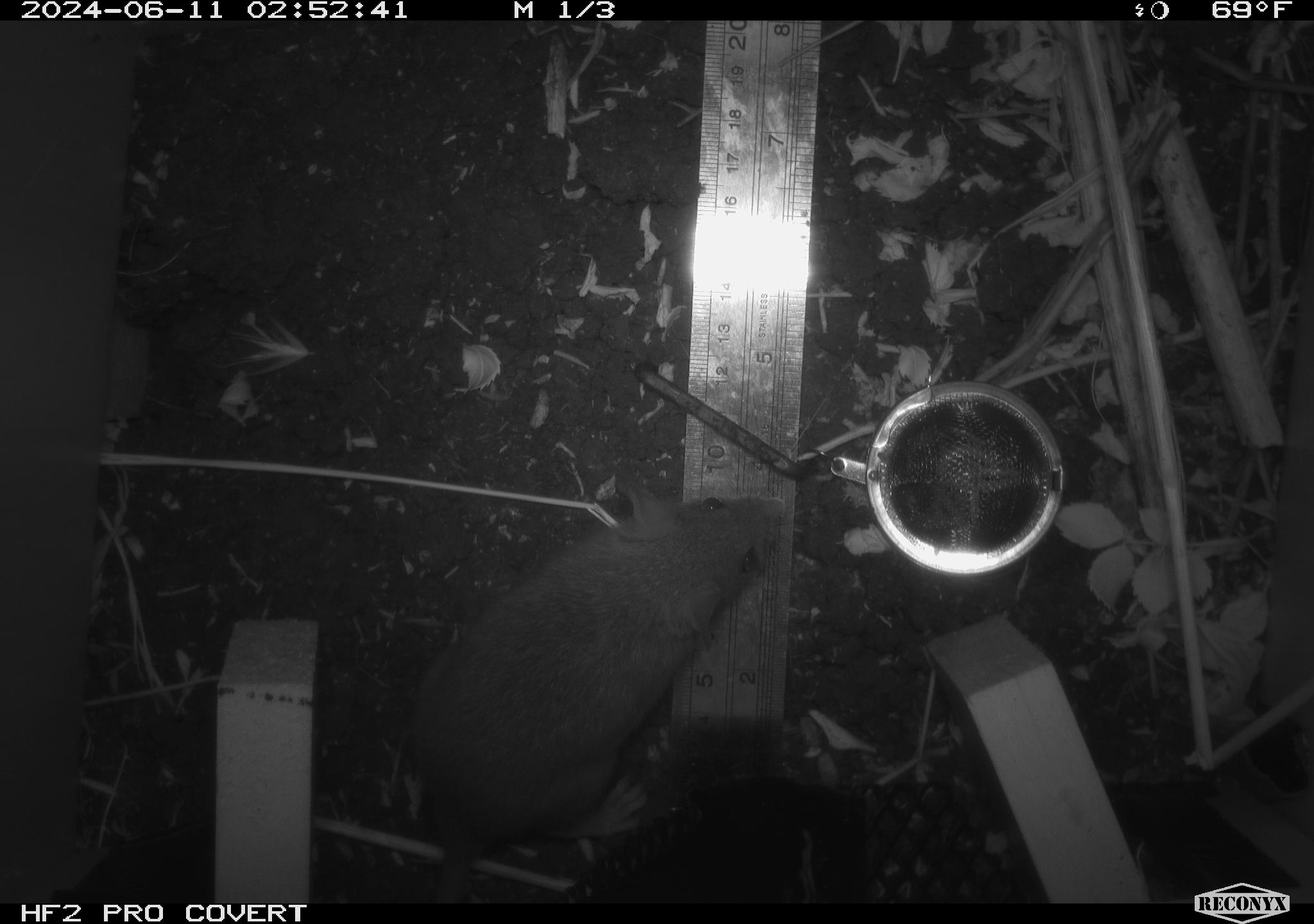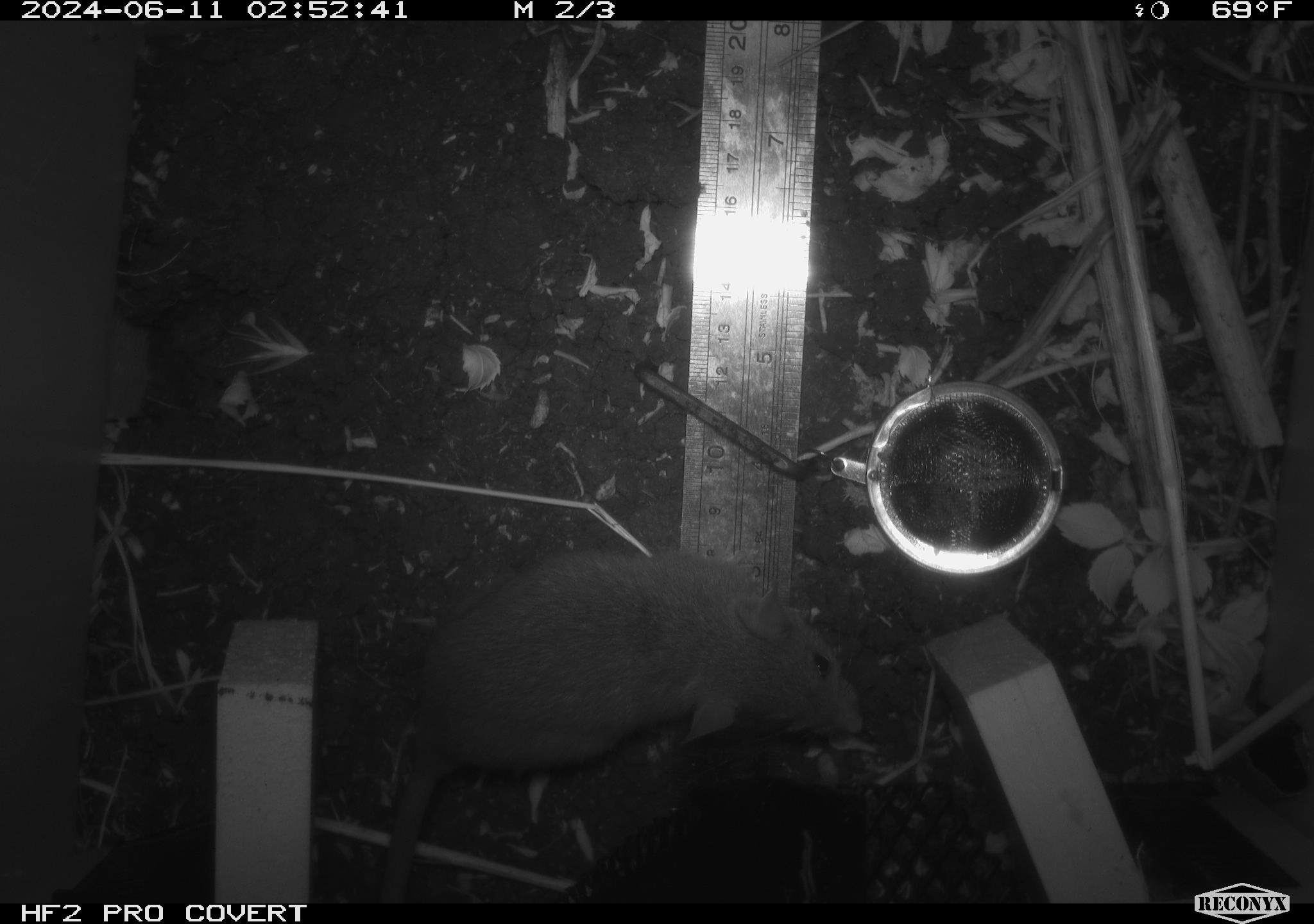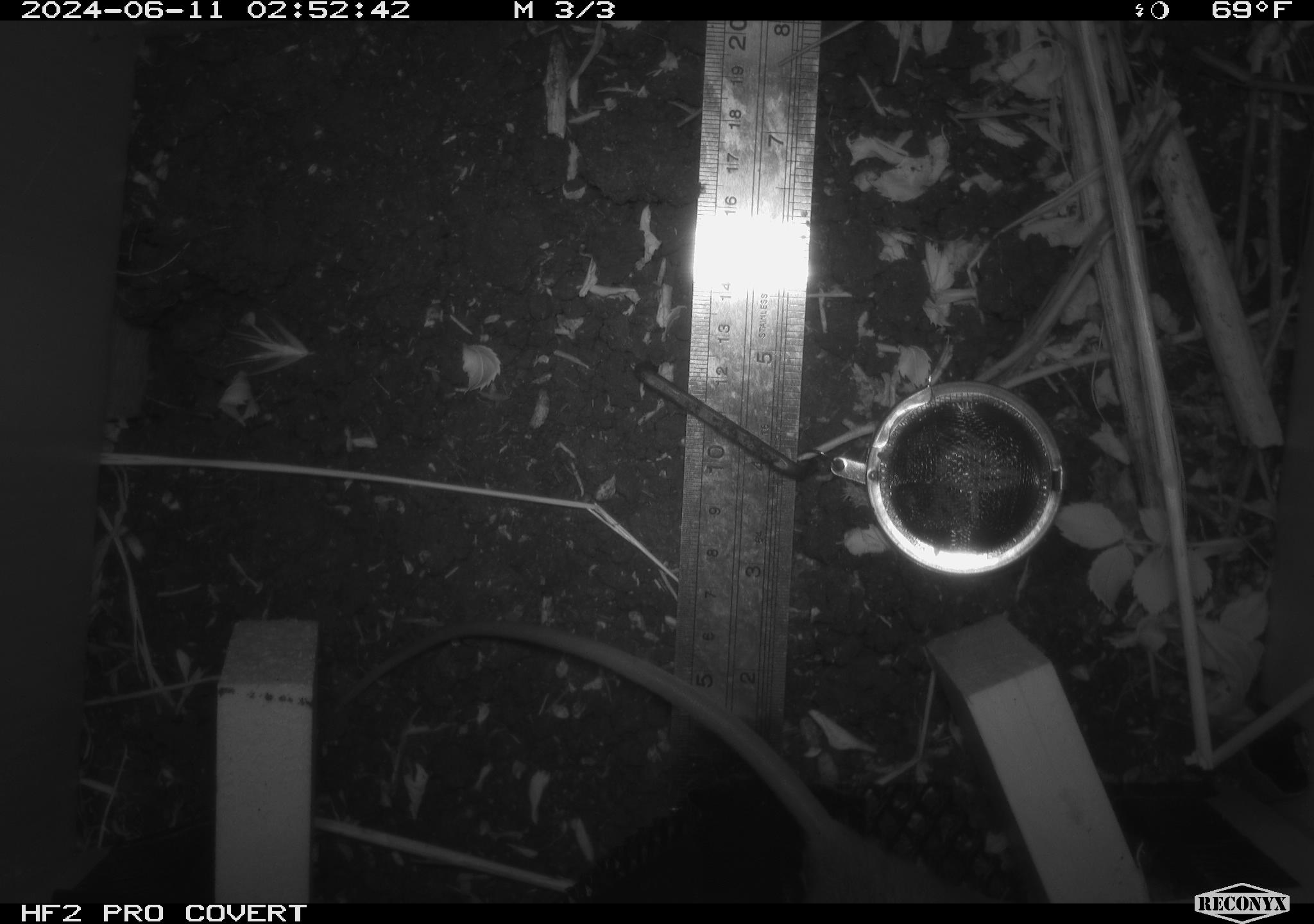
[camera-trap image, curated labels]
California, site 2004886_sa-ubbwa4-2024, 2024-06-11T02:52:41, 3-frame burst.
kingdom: Animalia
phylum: Chordata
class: Mammalia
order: Rodentia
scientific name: Rodentia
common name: woodrat or rat or mouse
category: woodrat or rat or mouse species